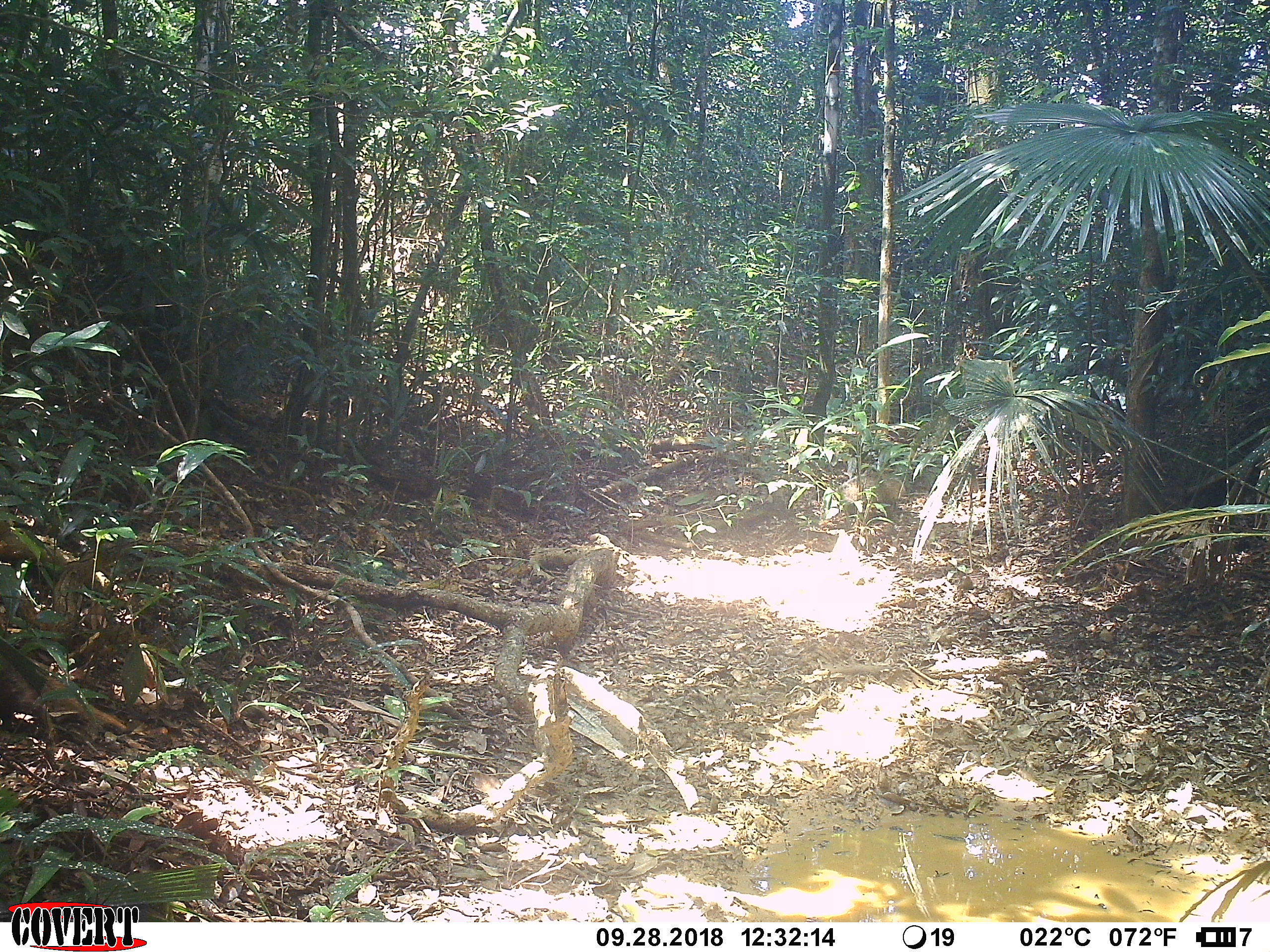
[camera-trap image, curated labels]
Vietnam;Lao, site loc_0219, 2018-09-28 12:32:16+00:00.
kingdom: Animalia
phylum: Chordata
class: Mammalia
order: Carnivora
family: Herpestidae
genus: Urva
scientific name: Urva urva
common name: crab-eating mongoose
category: crab eating mongoose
Crab eating mongoose (crab-eating mongoose) (Urva urva). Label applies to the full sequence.